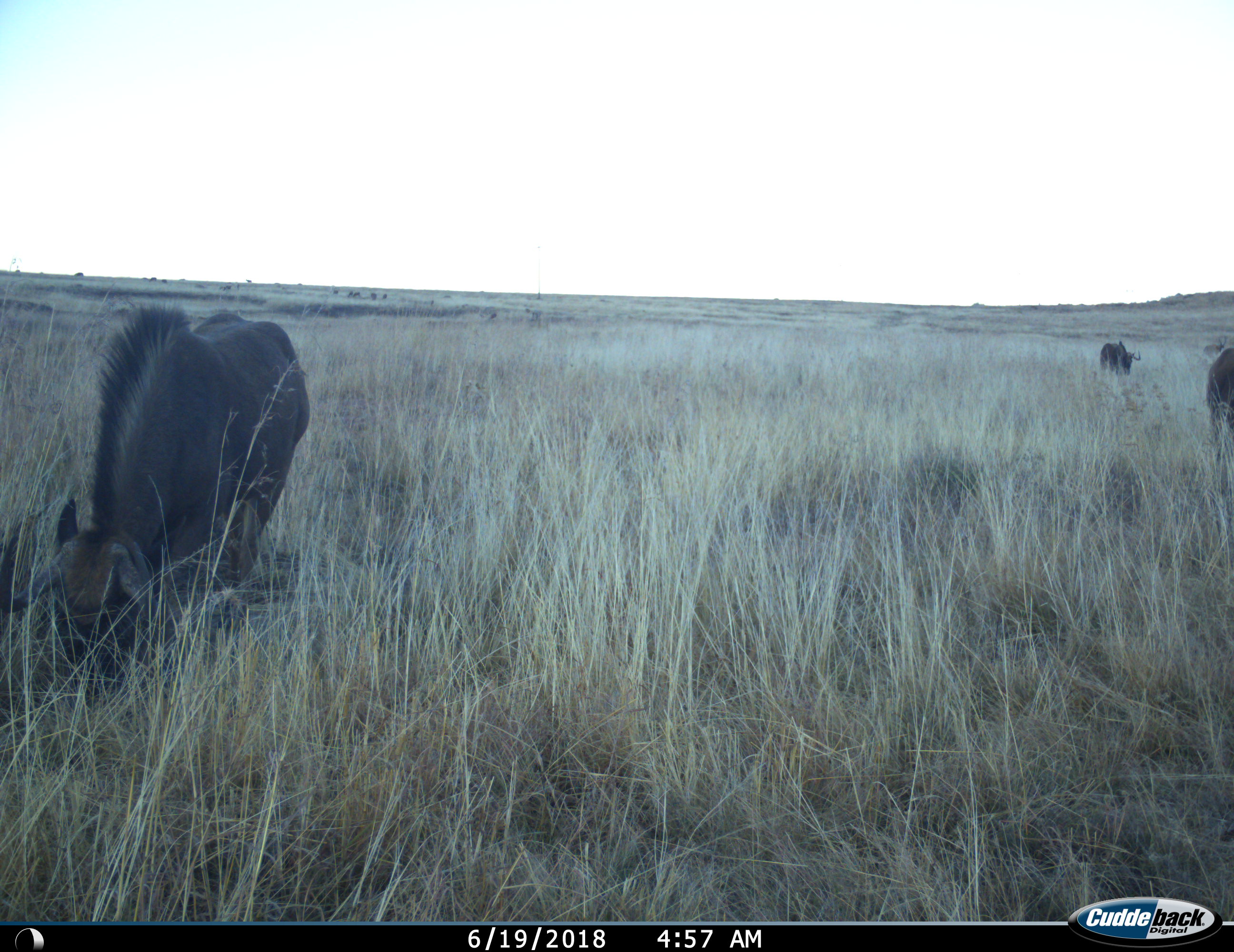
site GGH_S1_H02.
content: unidentified animal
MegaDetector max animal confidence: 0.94